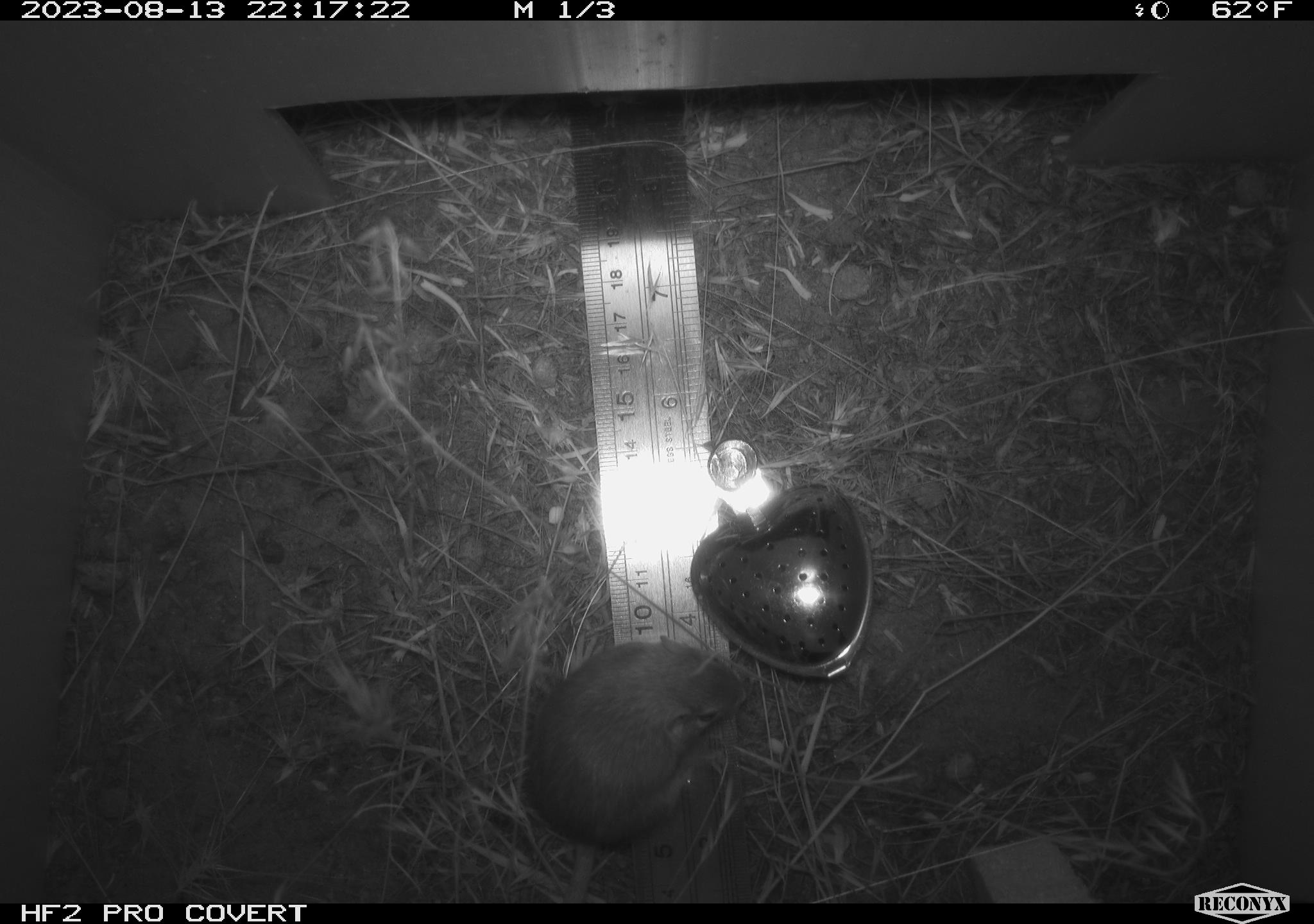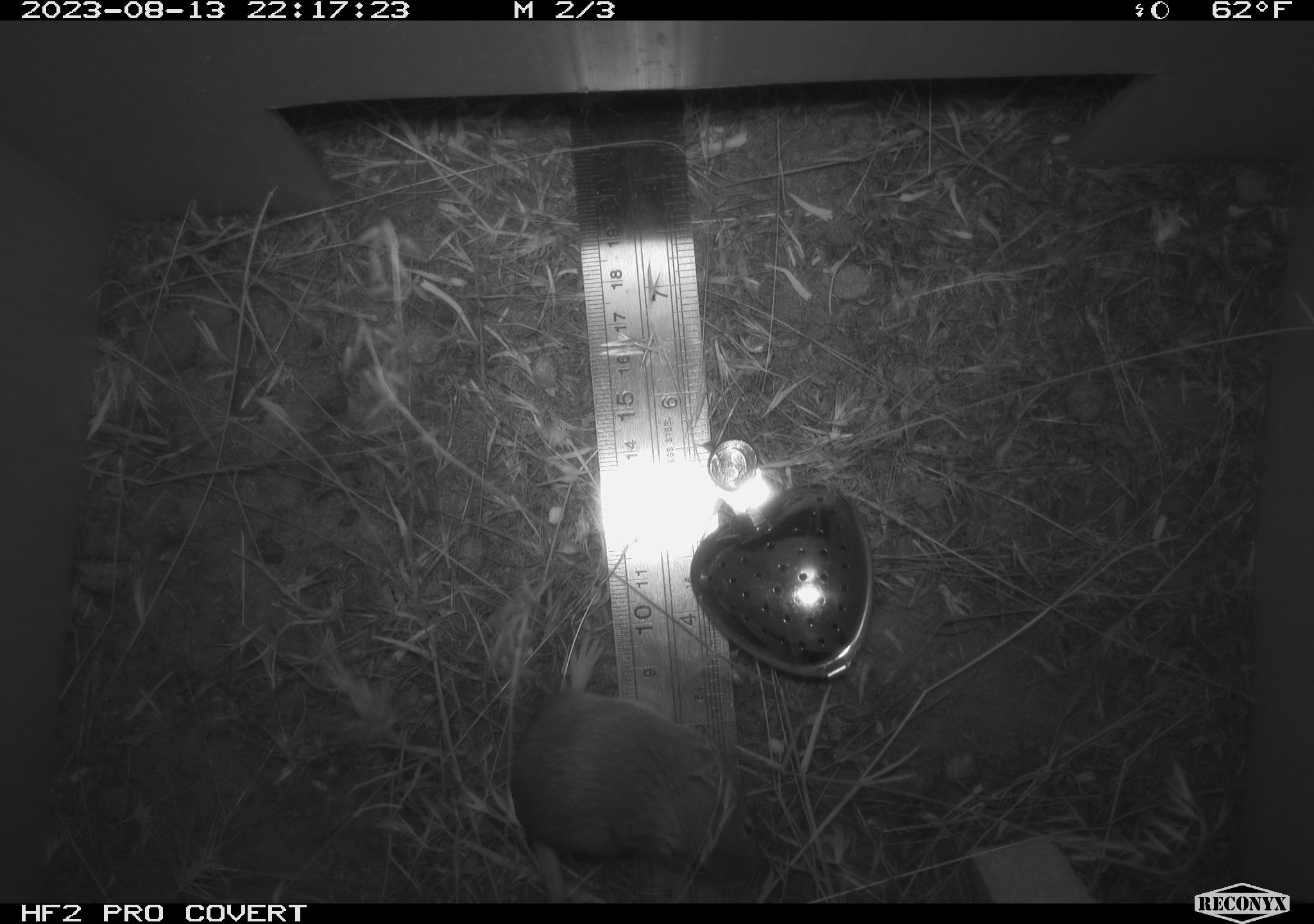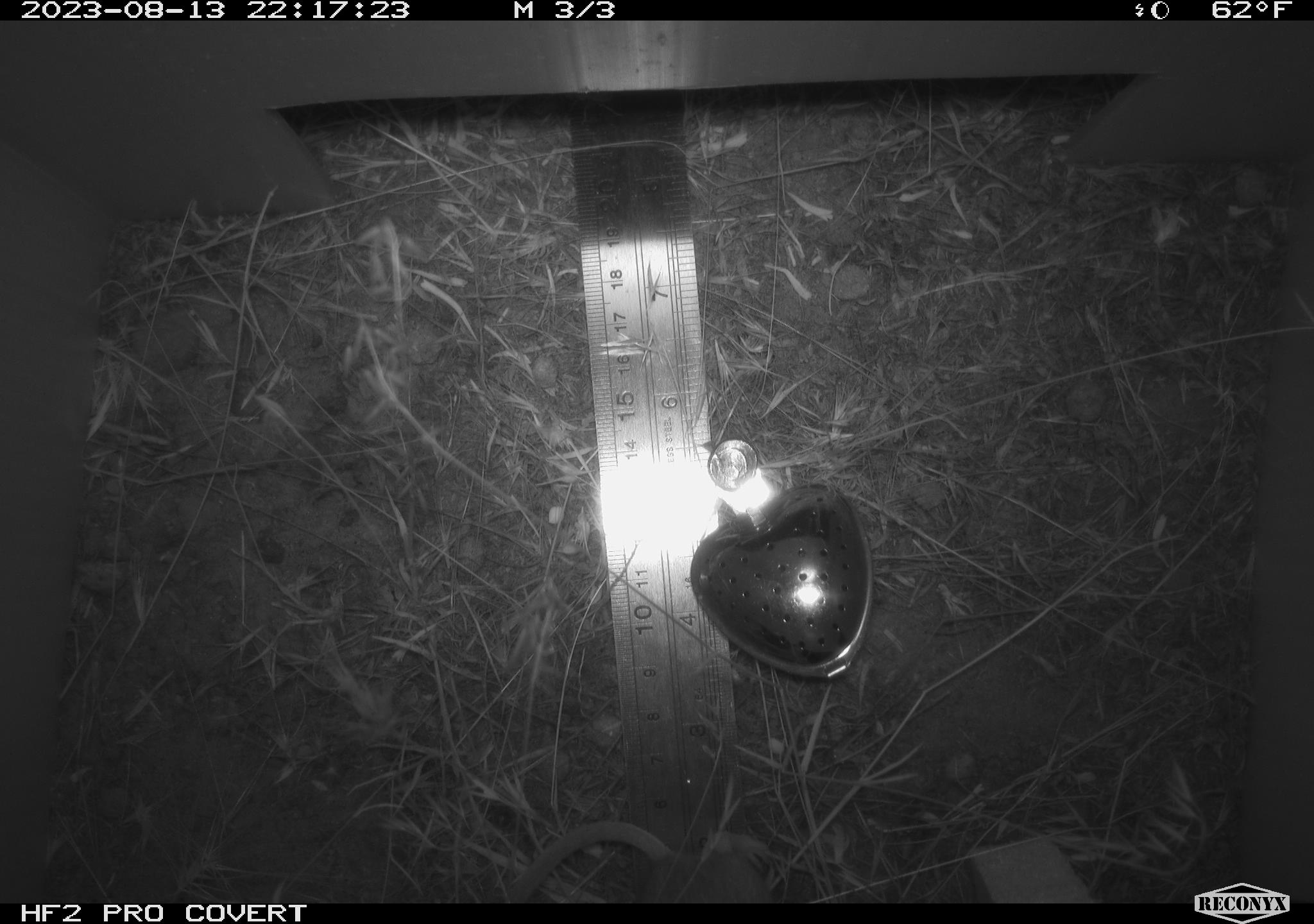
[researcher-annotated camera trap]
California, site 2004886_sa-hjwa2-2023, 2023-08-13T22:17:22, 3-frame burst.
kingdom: Animalia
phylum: Chordata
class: Mammalia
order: Rodentia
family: Heteromyidae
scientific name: Heteromyidae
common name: kangaroo rats and pocket mice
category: heteromyidae family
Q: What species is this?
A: Heteromyidae family (kangaroo rats and pocket mice) (Heteromyidae).